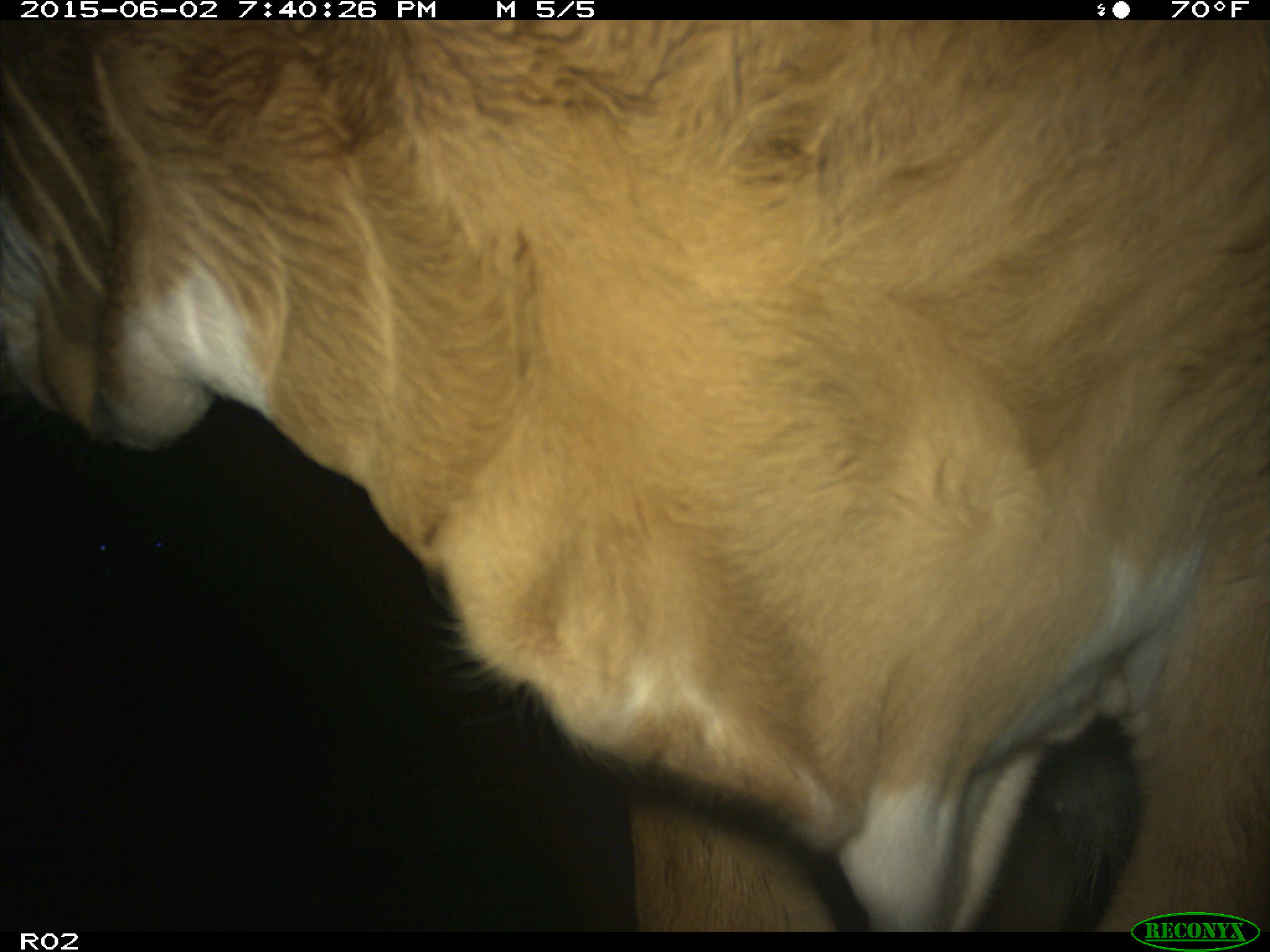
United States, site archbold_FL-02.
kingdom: Animalia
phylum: Chordata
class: Mammalia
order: Artiodactyla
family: Bovidae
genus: Bos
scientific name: Bos taurus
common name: domestic cow